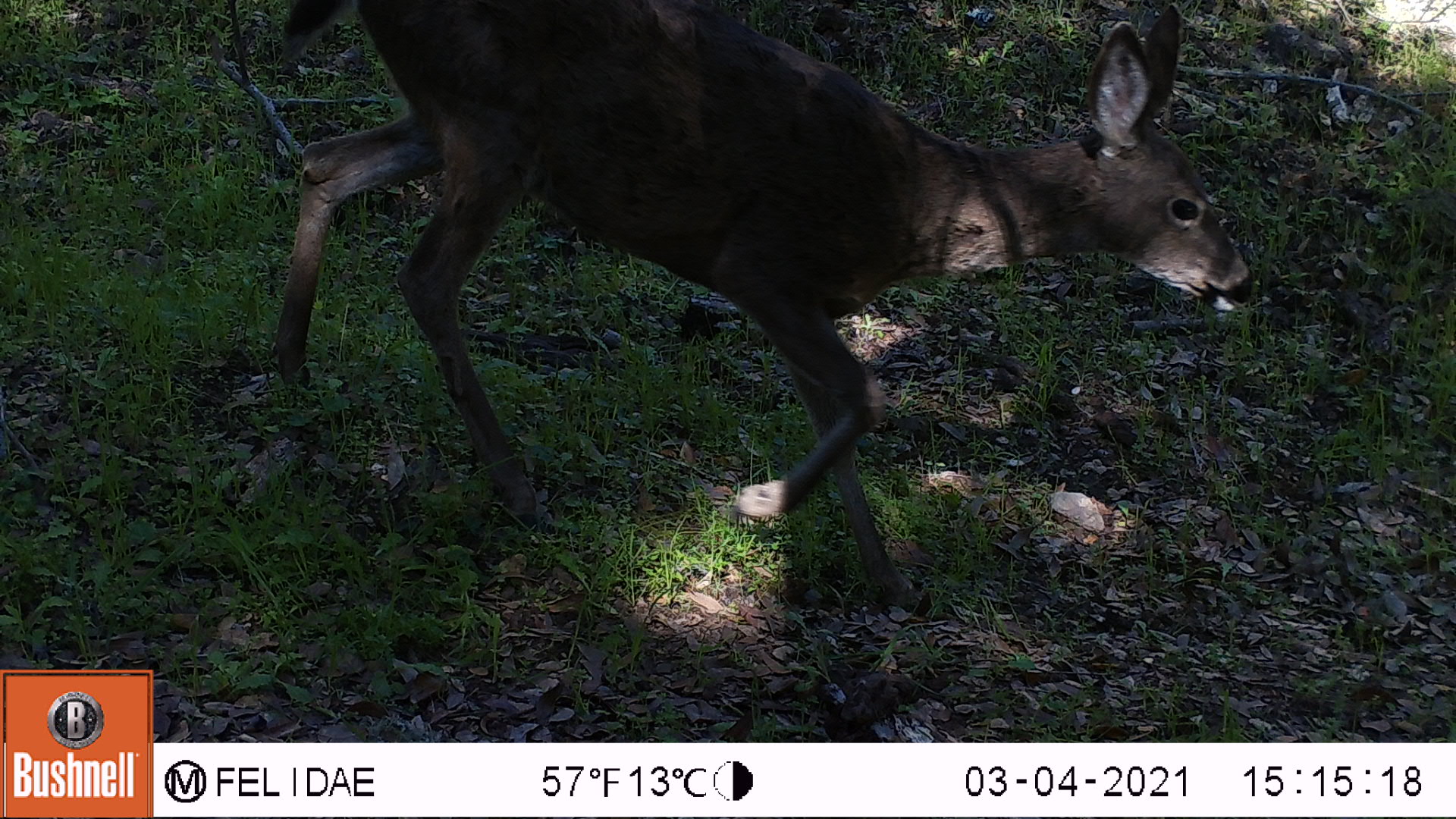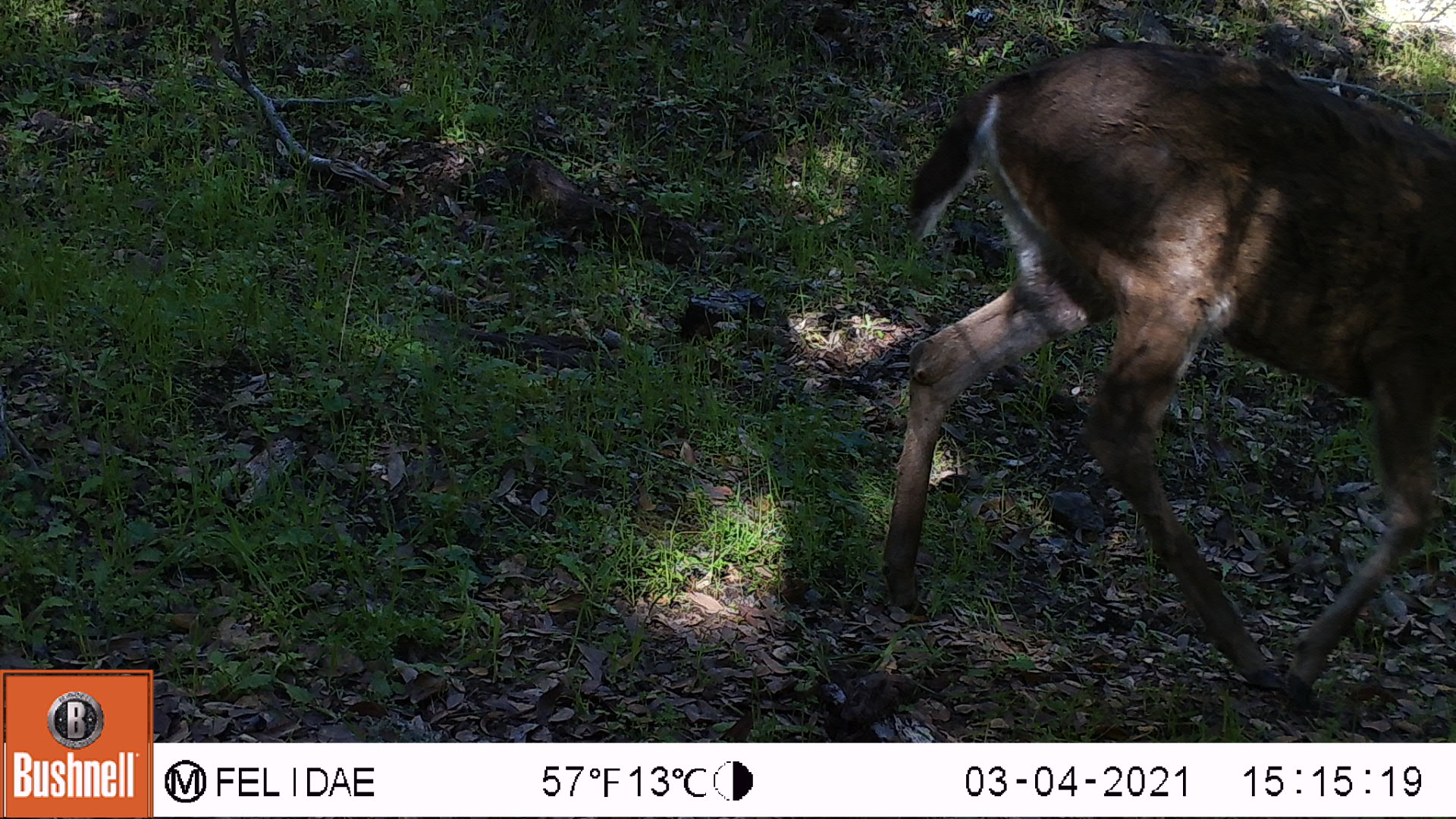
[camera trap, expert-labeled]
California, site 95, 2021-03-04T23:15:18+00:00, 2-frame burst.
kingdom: Animalia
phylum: Chordata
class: Mammalia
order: Artiodactyla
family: Cervidae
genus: Odocoileus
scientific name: Odocoileus hemionus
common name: mule deer